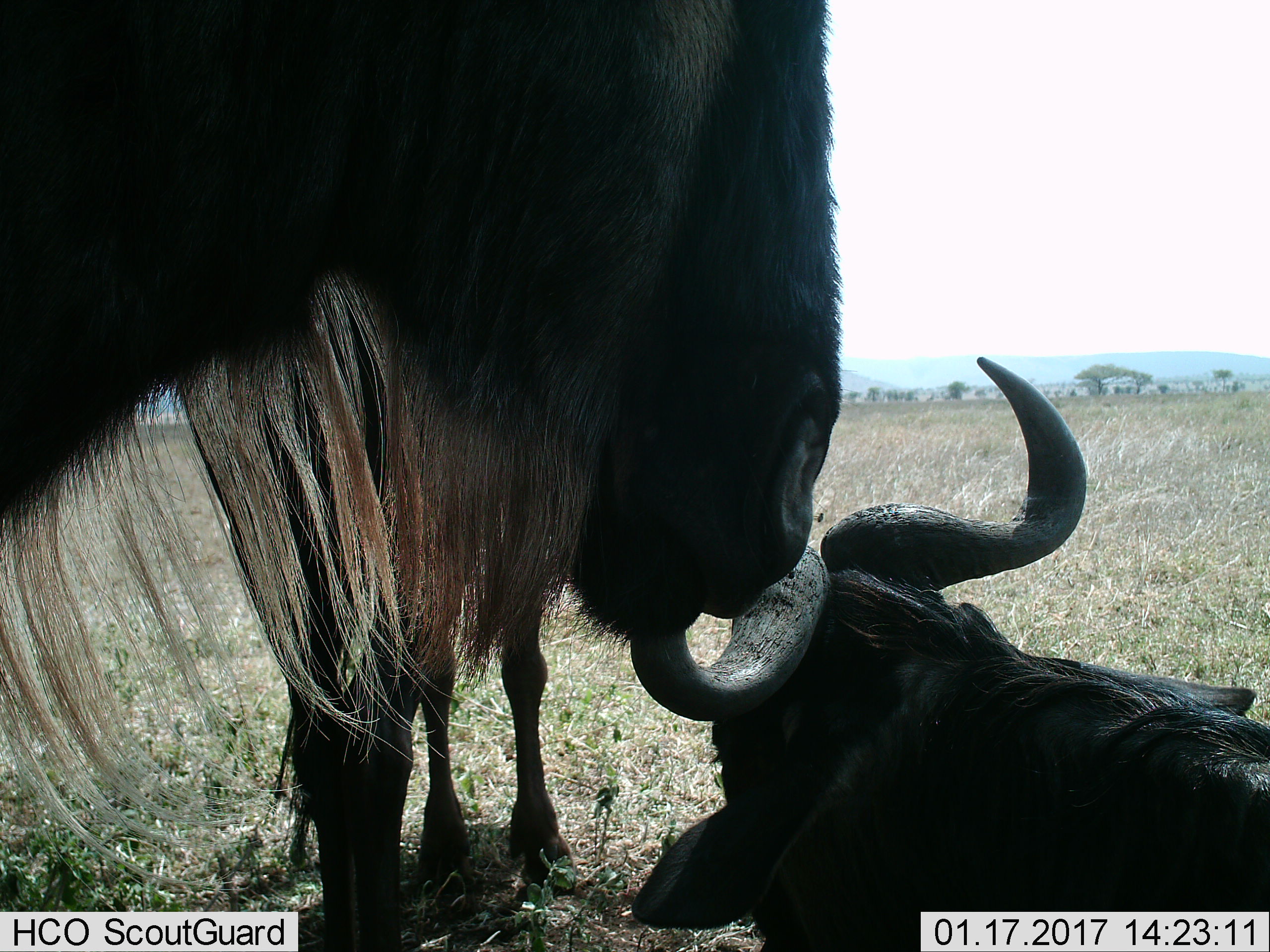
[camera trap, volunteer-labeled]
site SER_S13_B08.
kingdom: Animalia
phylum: Chordata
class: Mammalia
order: Artiodactyla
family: Bovidae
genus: Connochaetes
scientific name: Connochaetes taurinus taurinus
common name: blue wildebeest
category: wildebeestblue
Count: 3.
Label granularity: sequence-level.